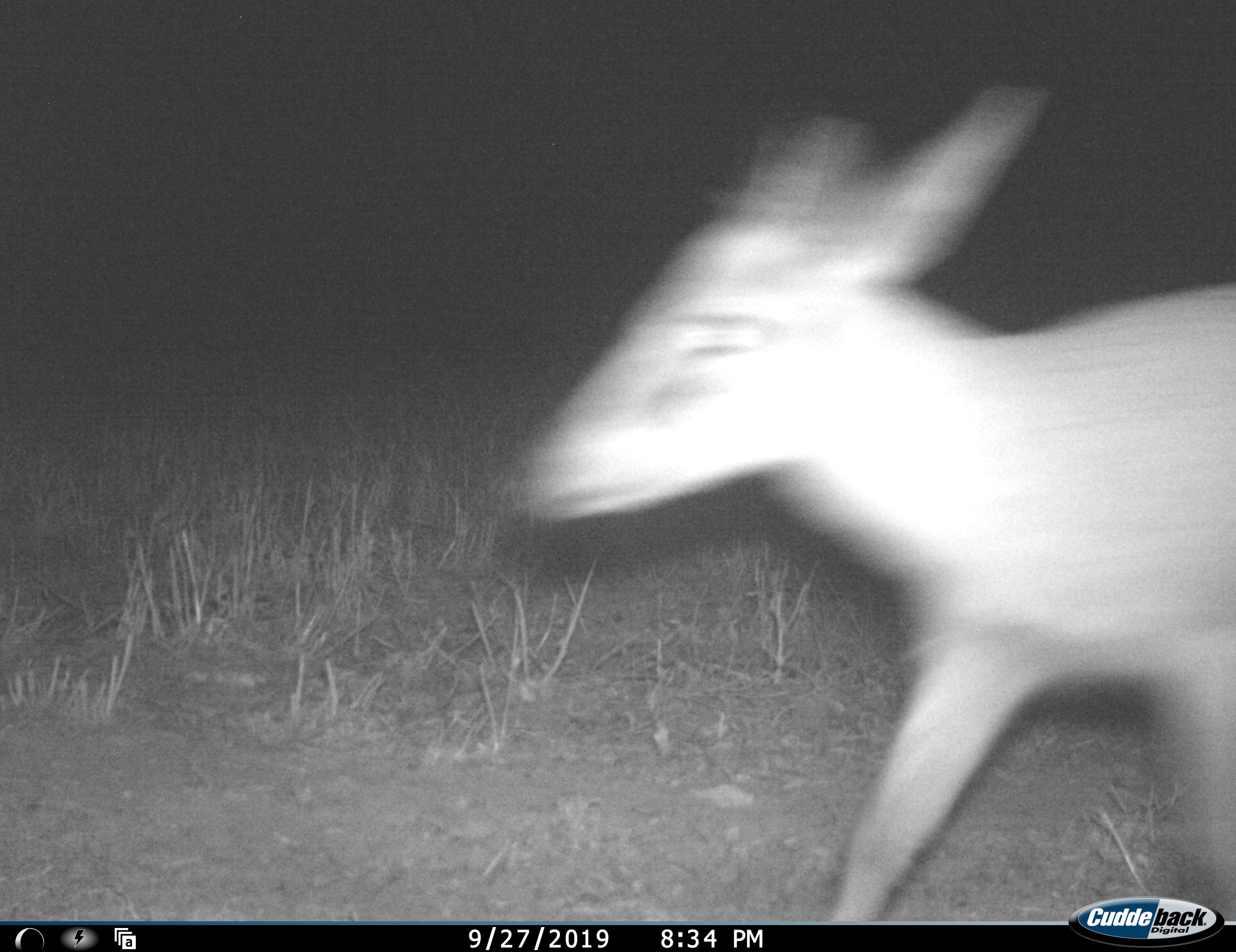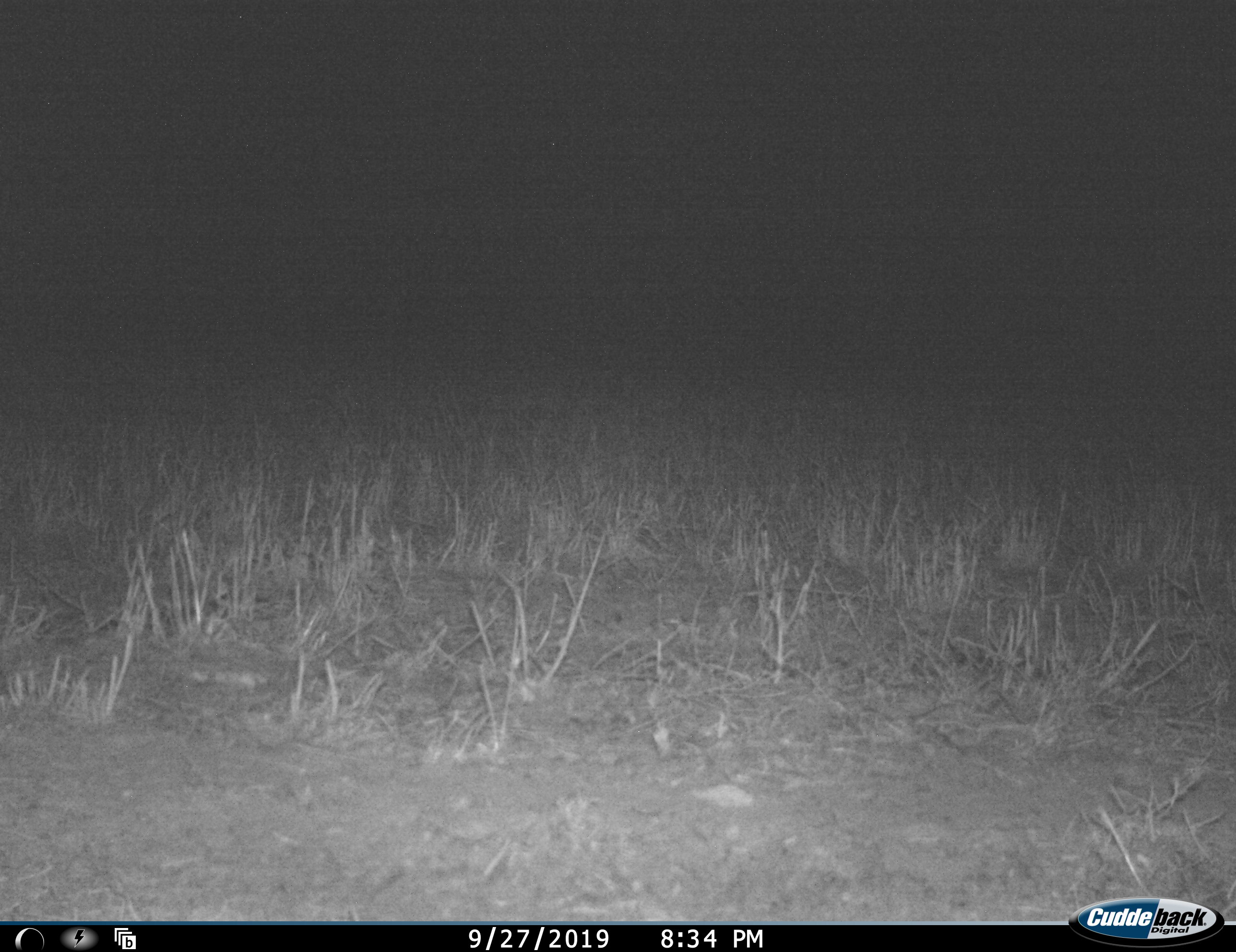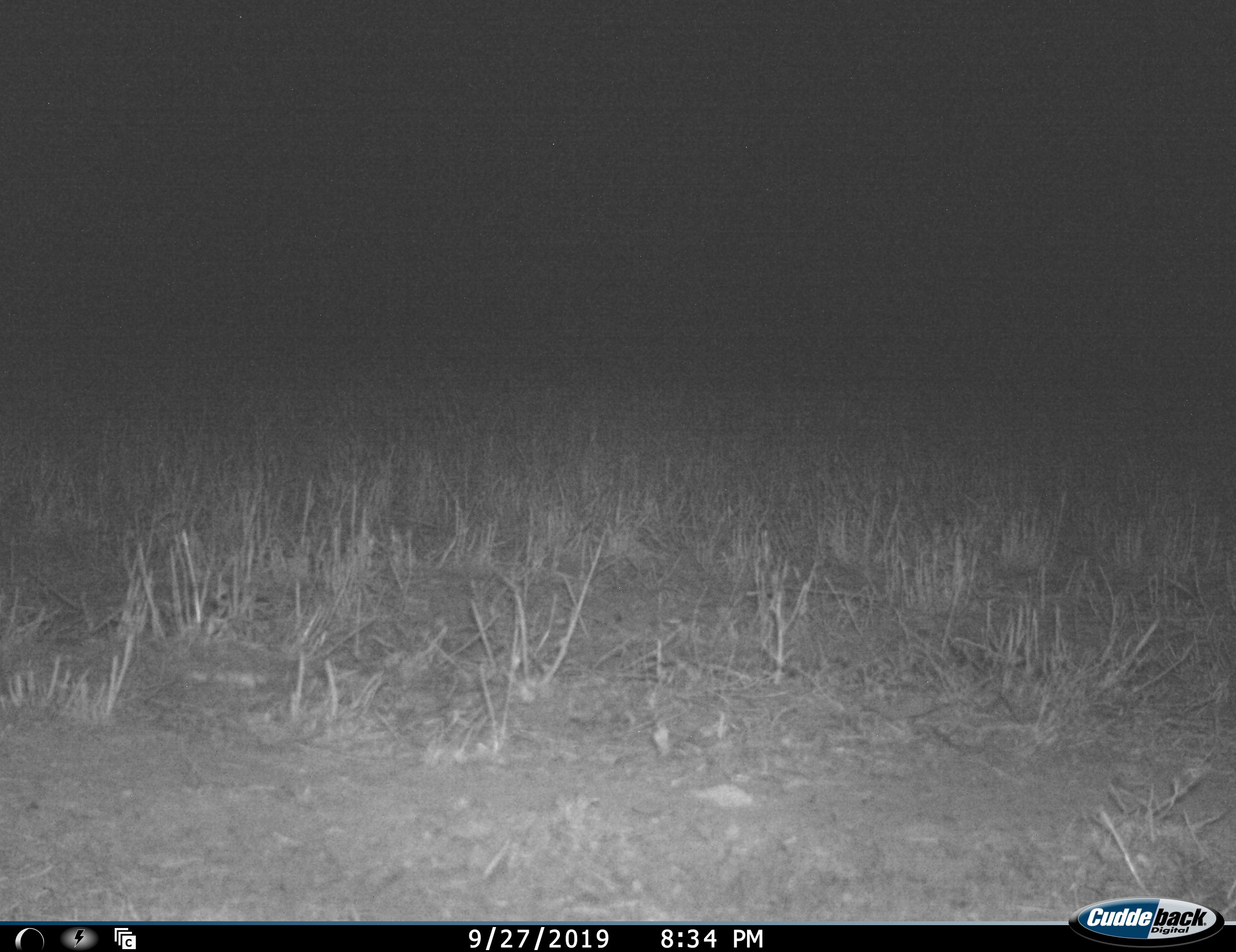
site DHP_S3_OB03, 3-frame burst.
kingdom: Animalia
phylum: Chordata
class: Mammalia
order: Artiodactyla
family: Bovidae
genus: Raphicerus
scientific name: Raphicerus campestris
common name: steenbok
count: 1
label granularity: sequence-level